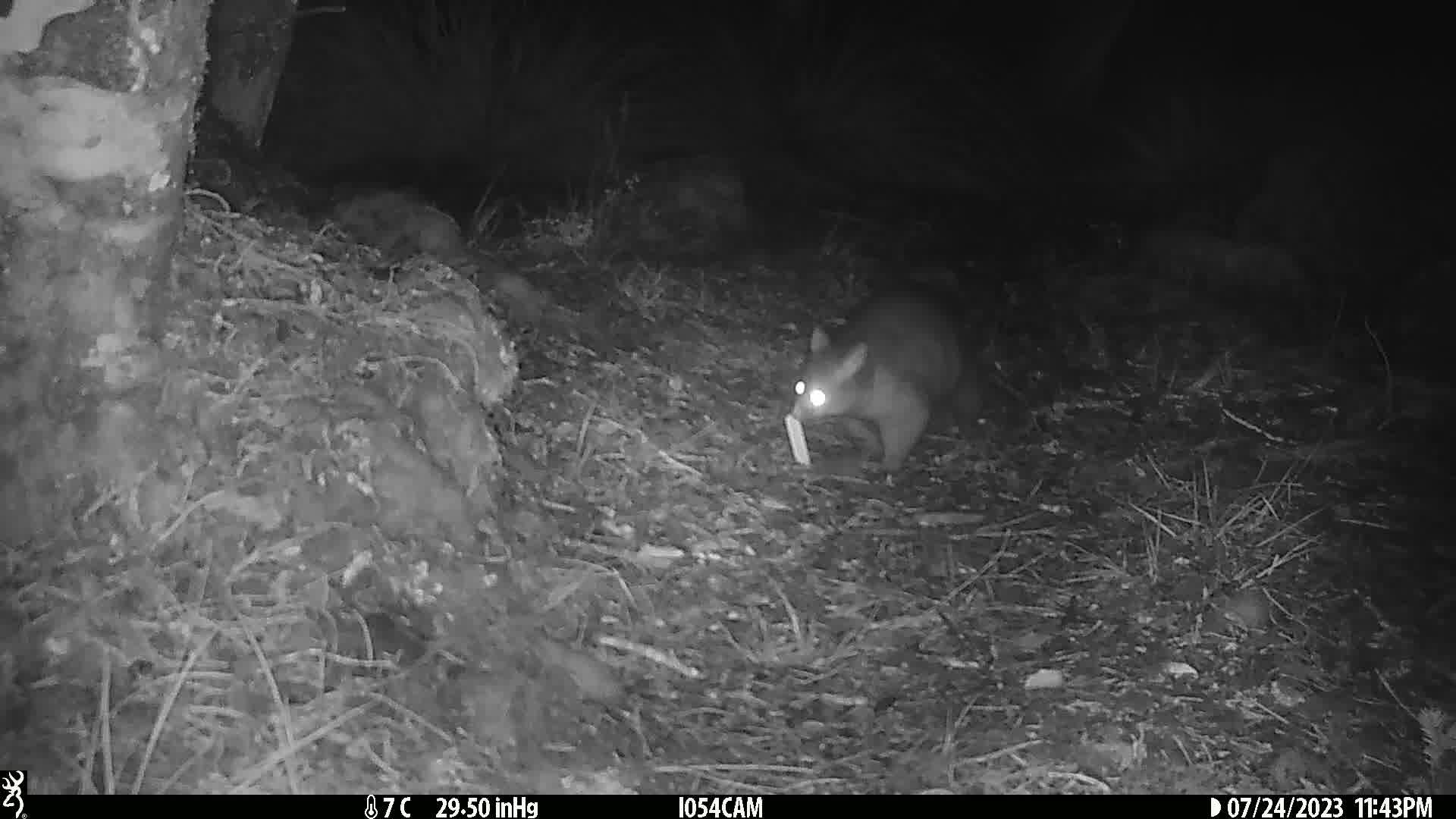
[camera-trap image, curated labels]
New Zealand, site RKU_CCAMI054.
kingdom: Animalia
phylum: Chordata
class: Mammalia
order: Diprotodontia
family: Phalangeridae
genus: Trichosurus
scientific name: Trichosurus vulpecula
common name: common brushtail possum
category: possum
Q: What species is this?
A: Possum (common brushtail possum) (Trichosurus vulpecula).